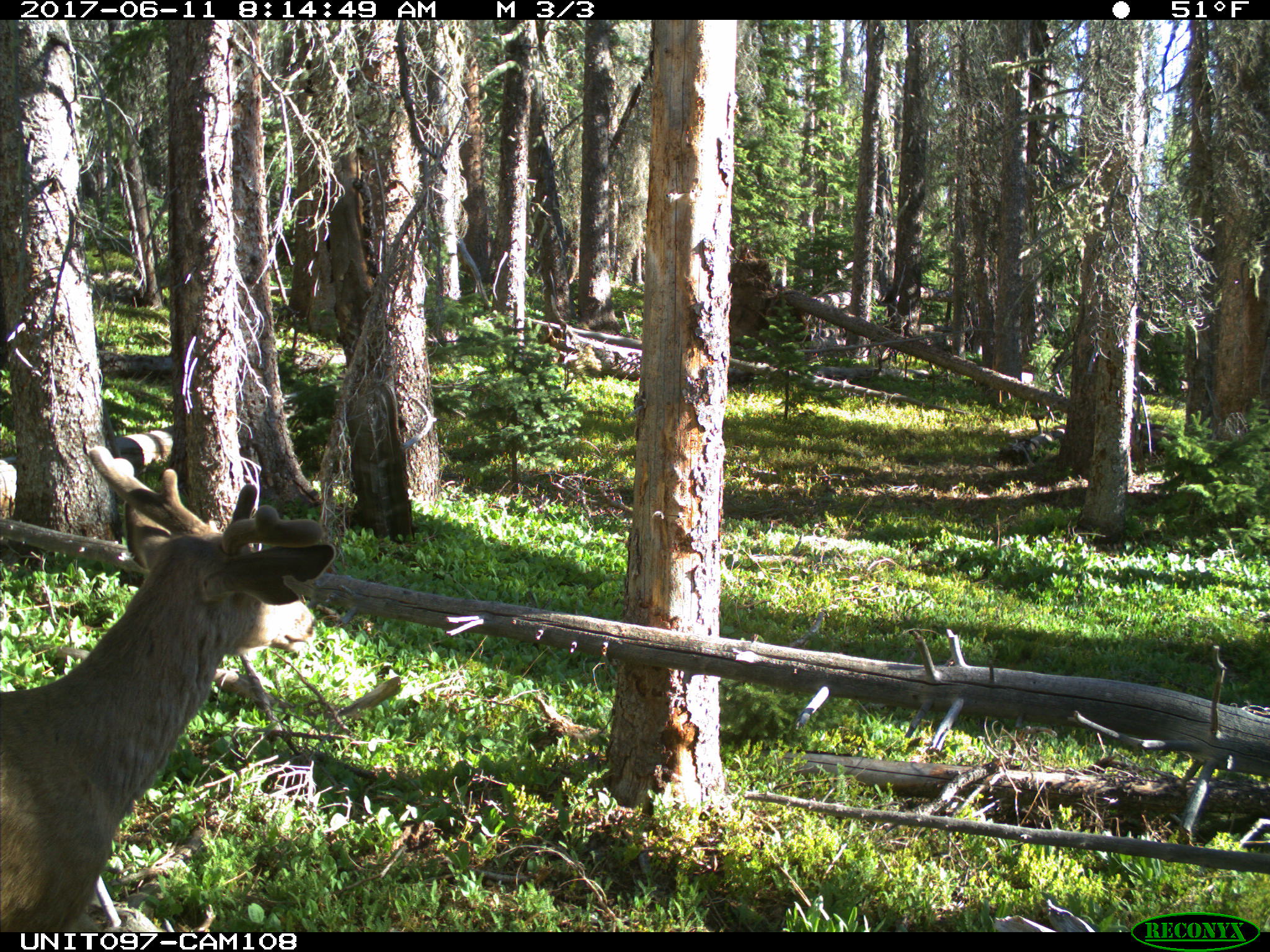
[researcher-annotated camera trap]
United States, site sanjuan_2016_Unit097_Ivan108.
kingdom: Animalia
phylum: Chordata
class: Mammalia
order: Artiodactyla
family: Cervidae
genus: Odocoileus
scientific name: Odocoileus hemionus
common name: mule deer